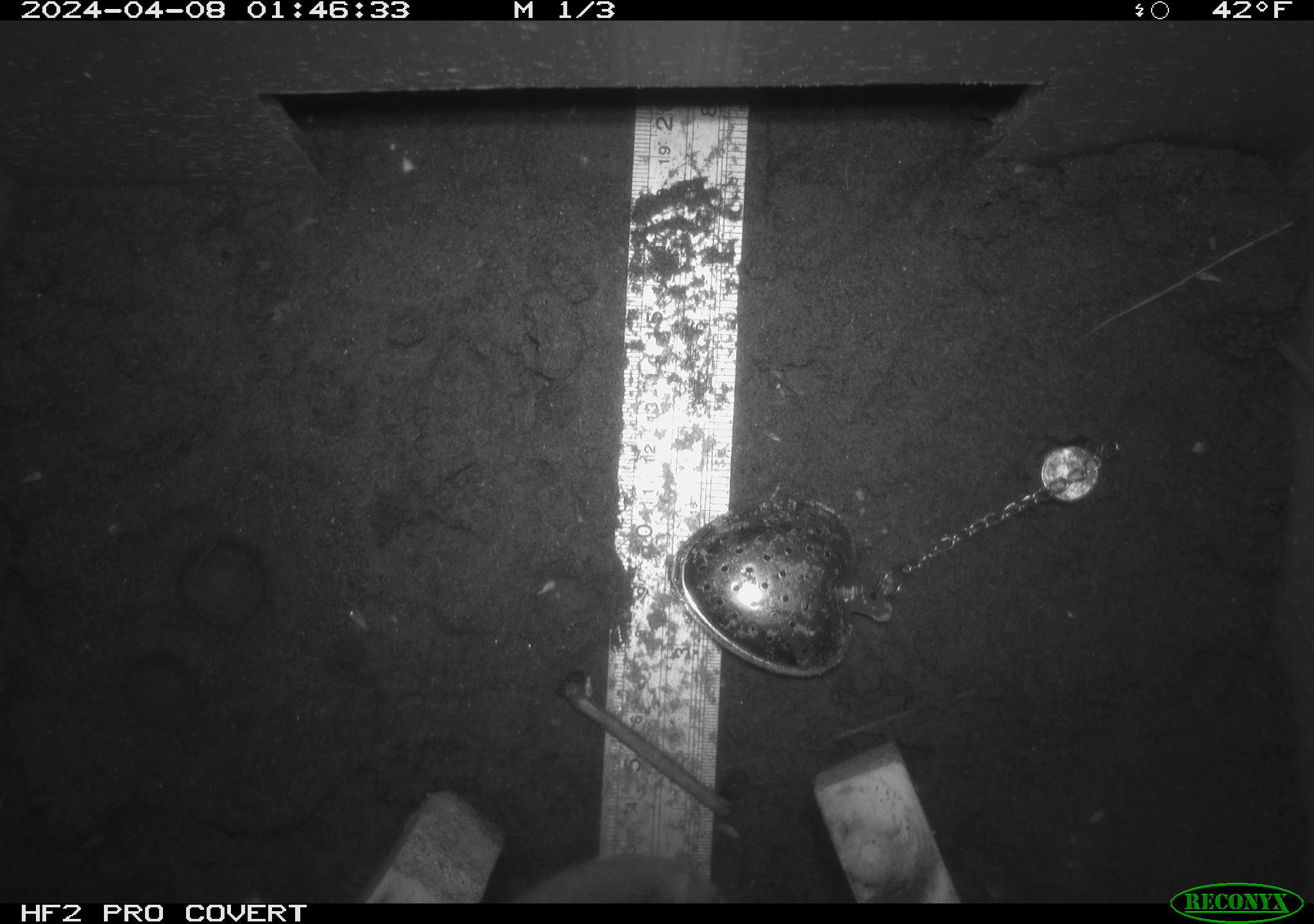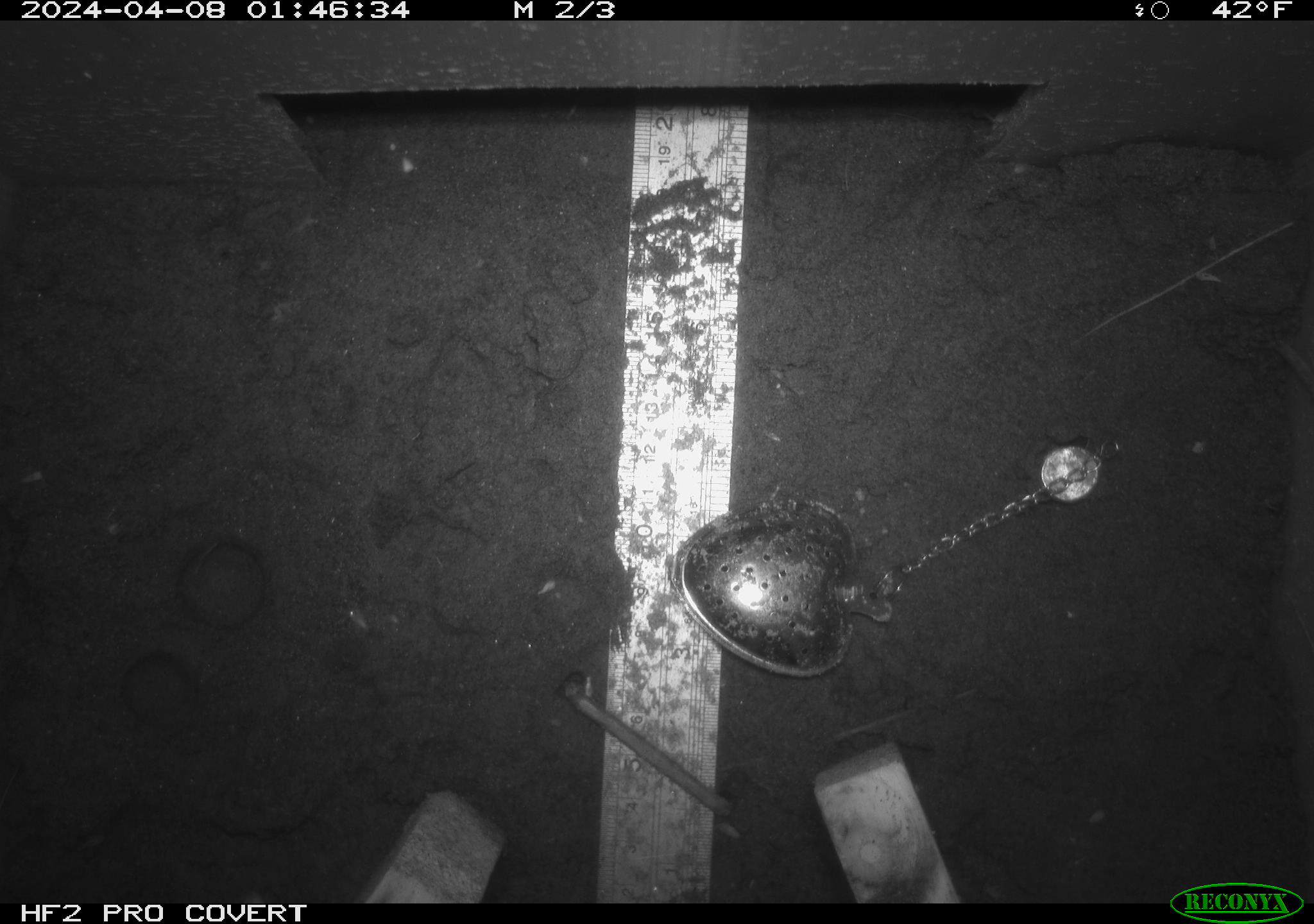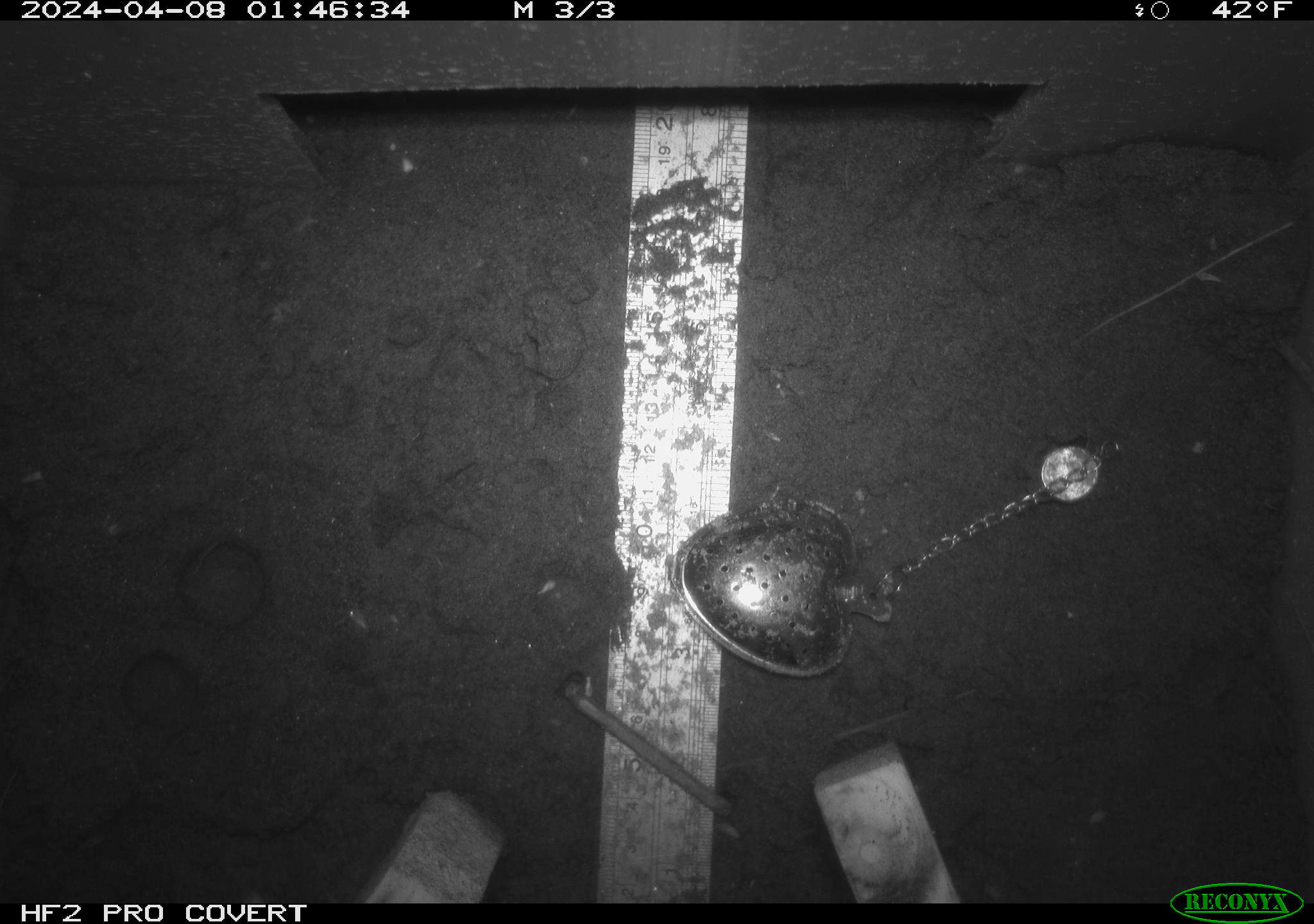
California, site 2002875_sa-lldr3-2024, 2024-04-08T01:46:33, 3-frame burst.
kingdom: Animalia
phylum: Chordata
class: Mammalia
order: Rodentia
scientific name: Rodentia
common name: rodent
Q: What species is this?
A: Rodent (Rodentia).